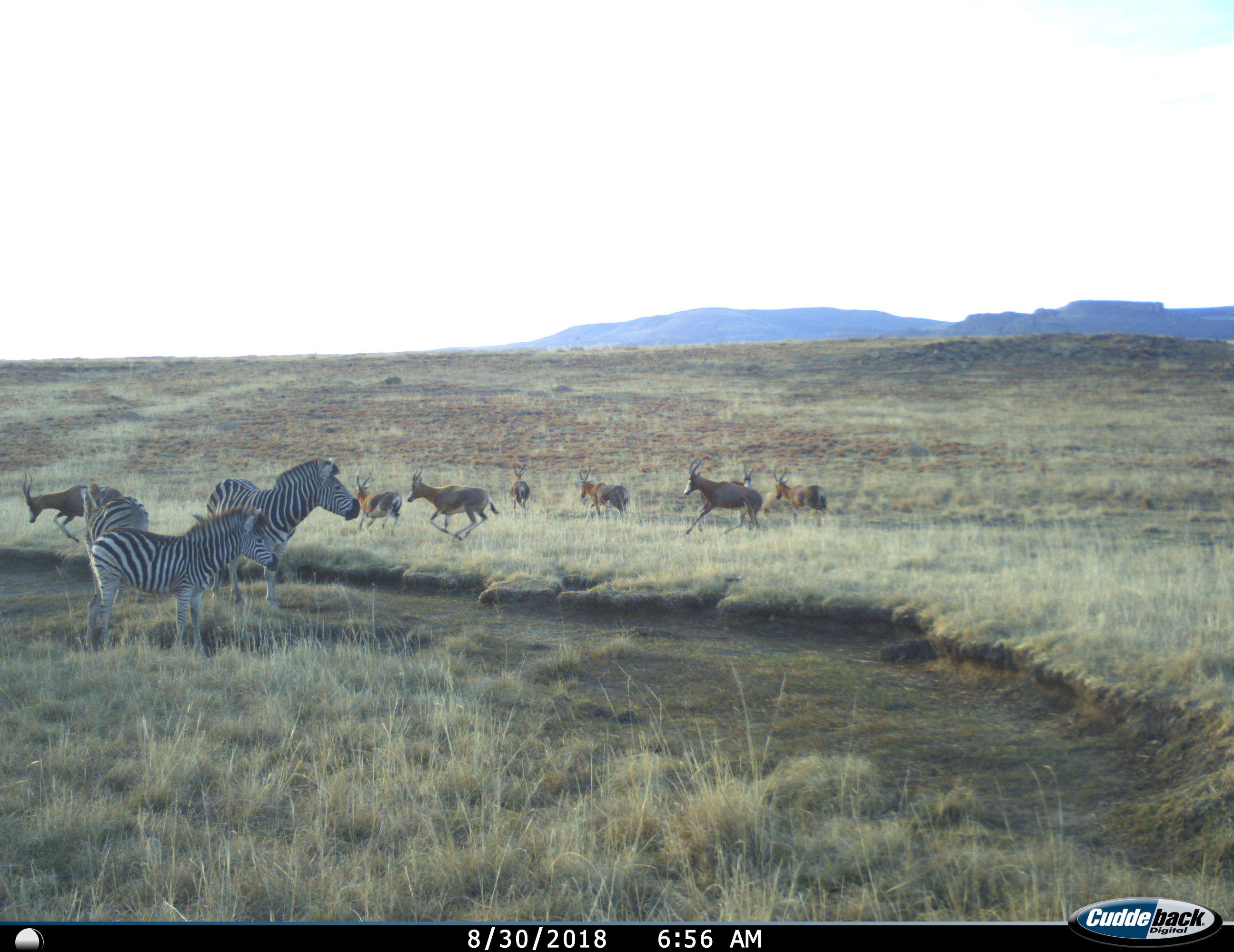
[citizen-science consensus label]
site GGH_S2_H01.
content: unidentified animal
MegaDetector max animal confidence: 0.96